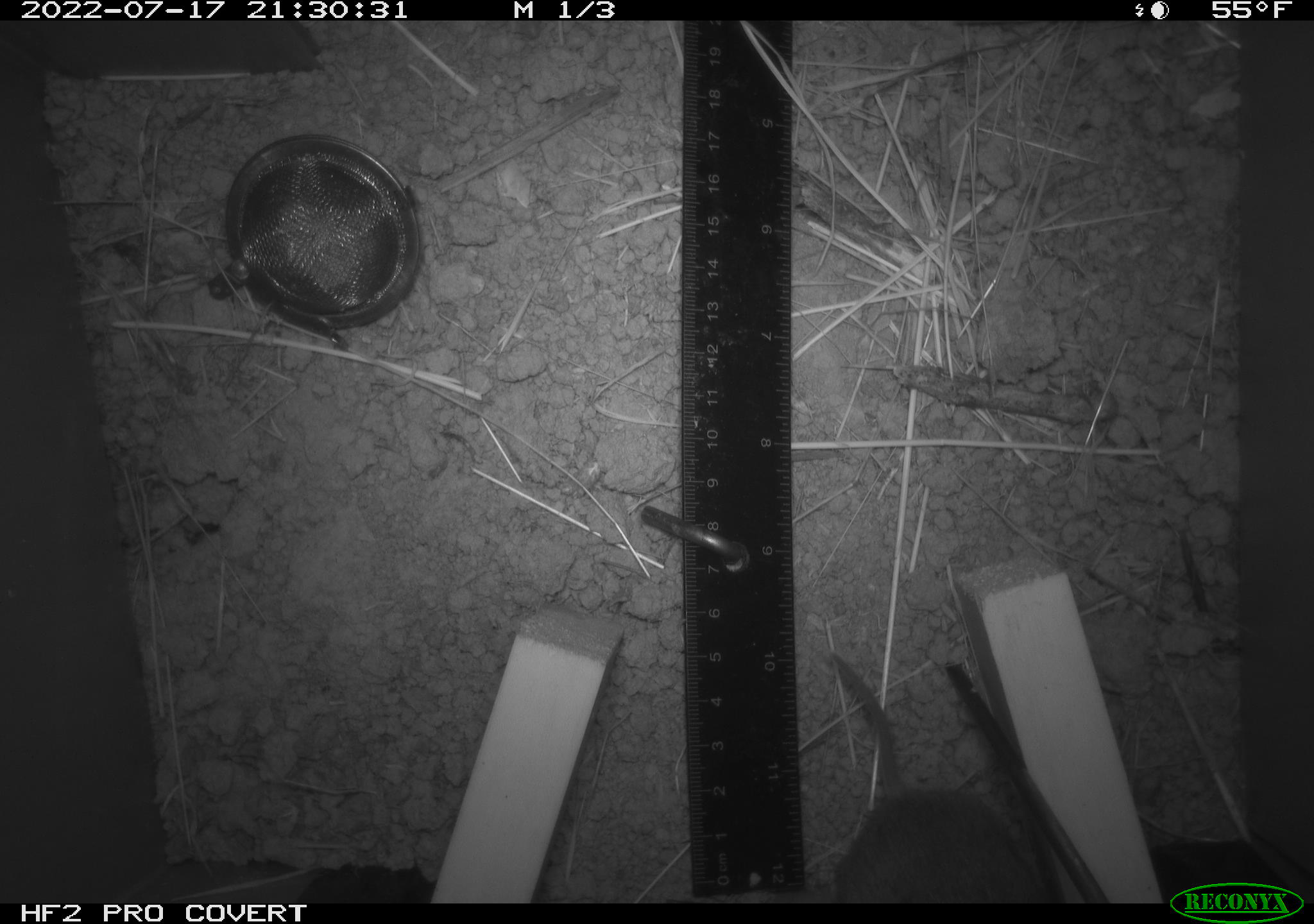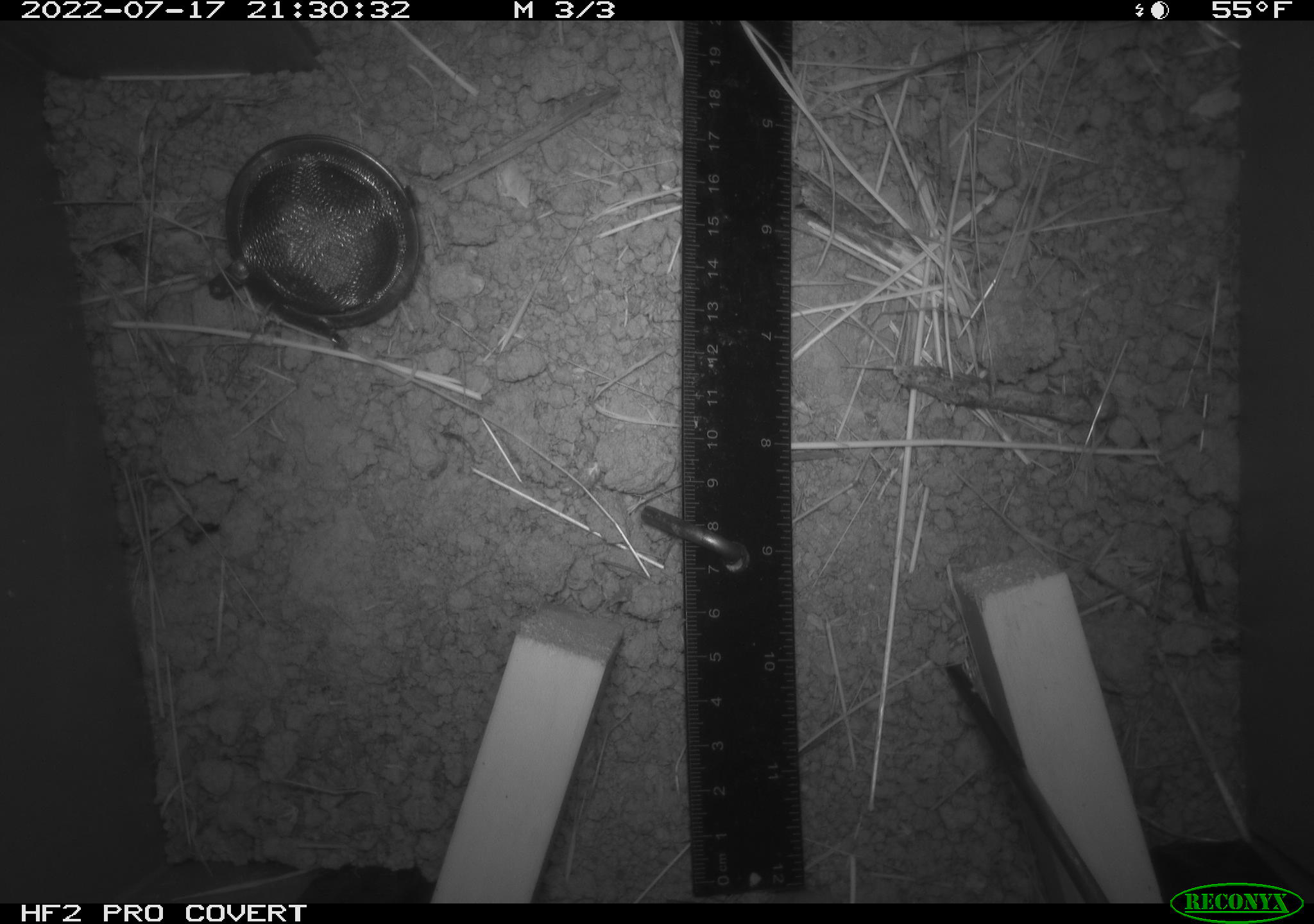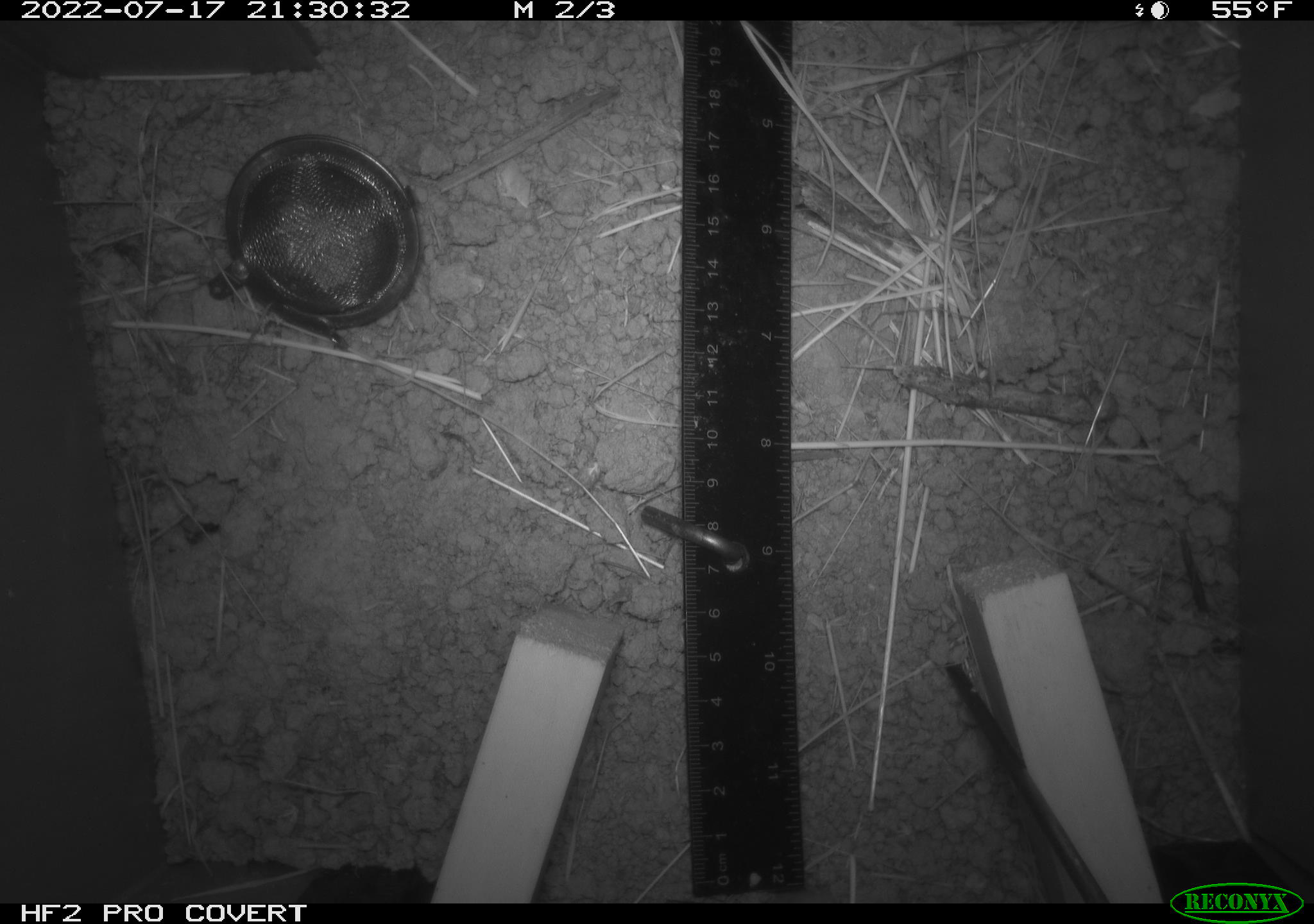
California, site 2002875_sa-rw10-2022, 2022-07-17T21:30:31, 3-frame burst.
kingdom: Animalia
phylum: Chordata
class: Mammalia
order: Rodentia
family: Cricetidae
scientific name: Arvicolinae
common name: voles, lemmings, and muskrats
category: arvicolinae subfamily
Arvicolinae subfamily (voles, lemmings, and muskrats) (Arvicolinae).